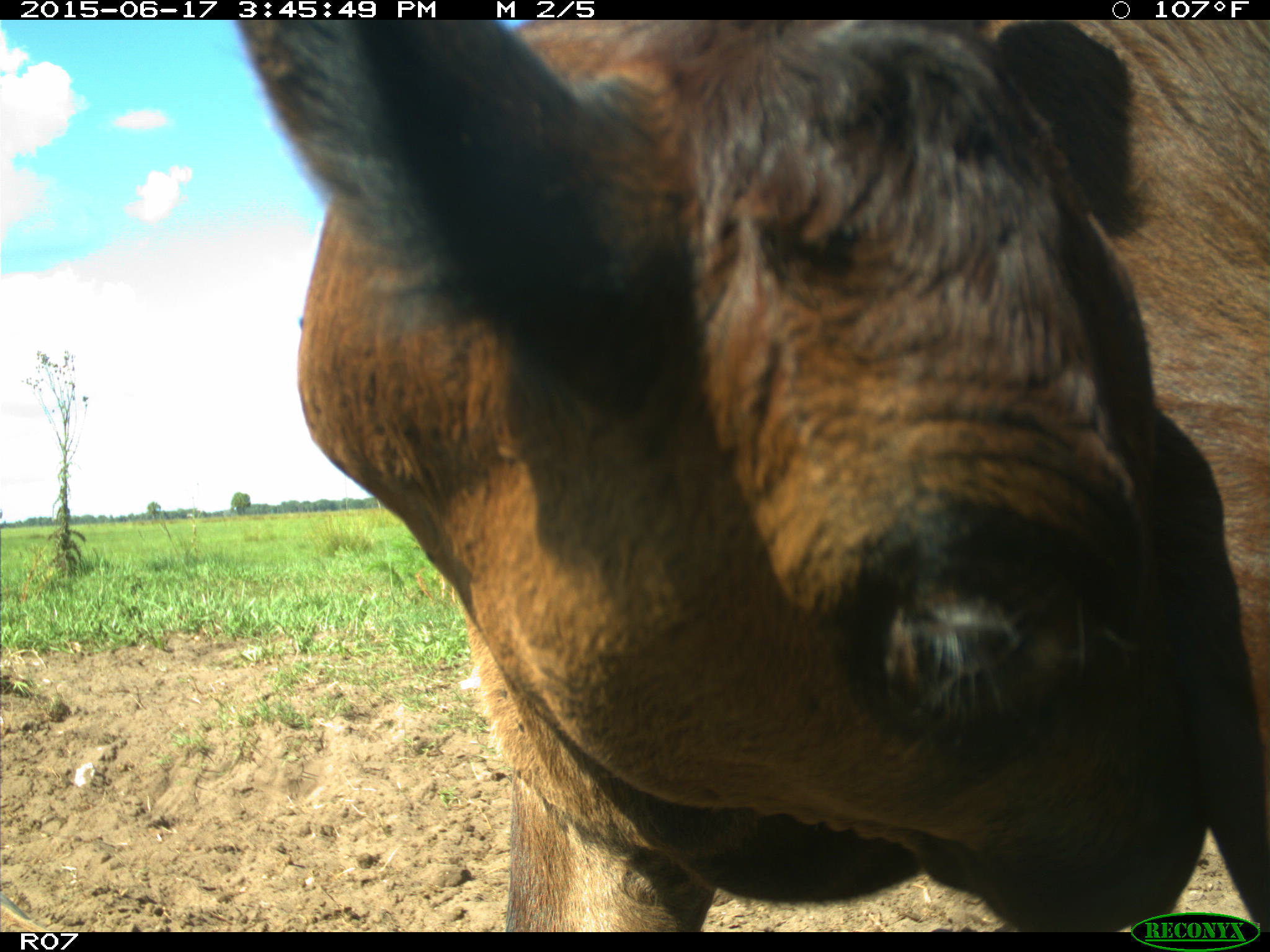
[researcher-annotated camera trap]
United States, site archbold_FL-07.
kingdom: Animalia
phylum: Chordata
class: Mammalia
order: Artiodactyla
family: Bovidae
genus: Bos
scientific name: Bos taurus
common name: domestic cow